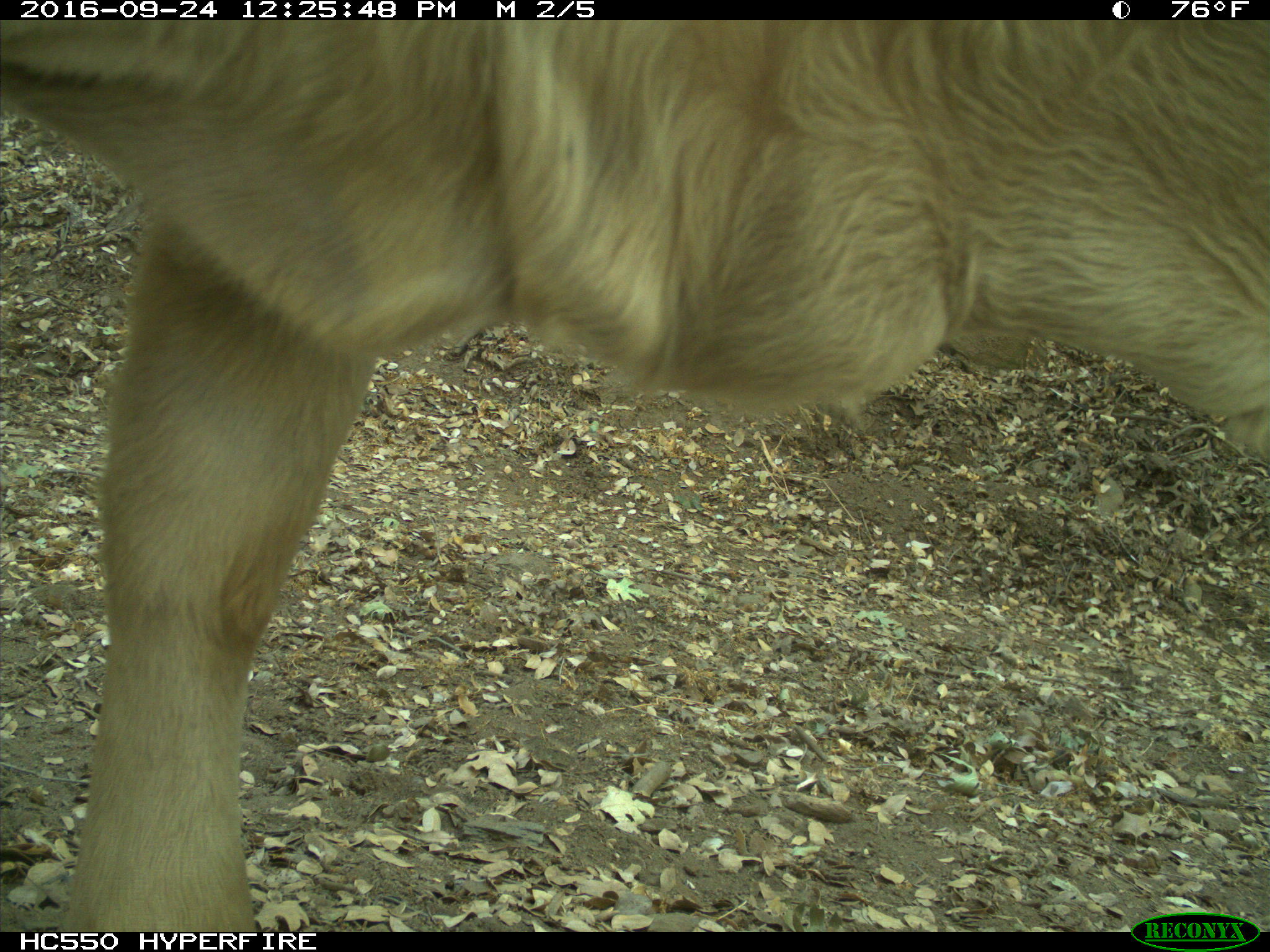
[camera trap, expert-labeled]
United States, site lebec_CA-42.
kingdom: Animalia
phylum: Chordata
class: Mammalia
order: Artiodactyla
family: Bovidae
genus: Bos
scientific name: Bos taurus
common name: domestic cow